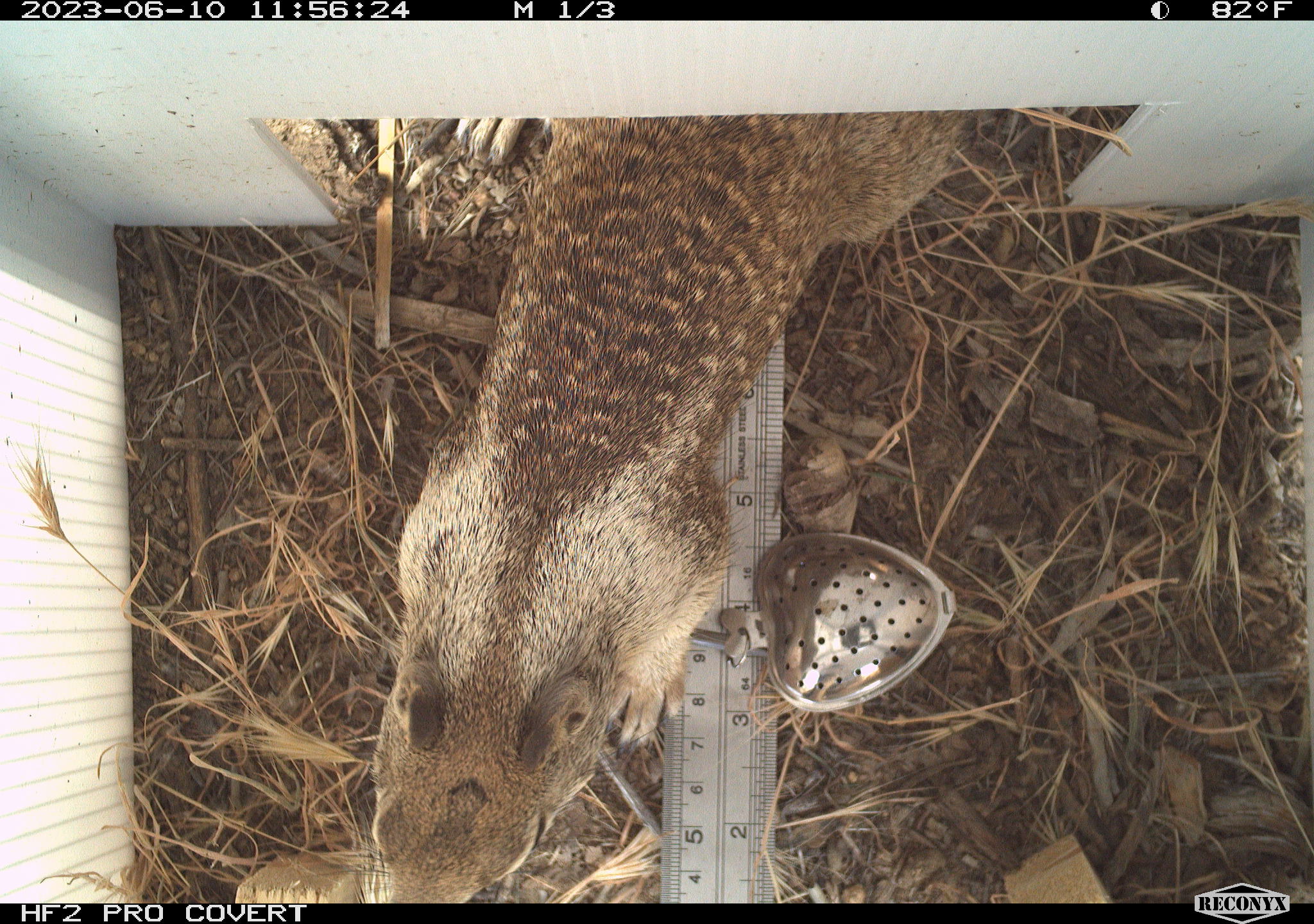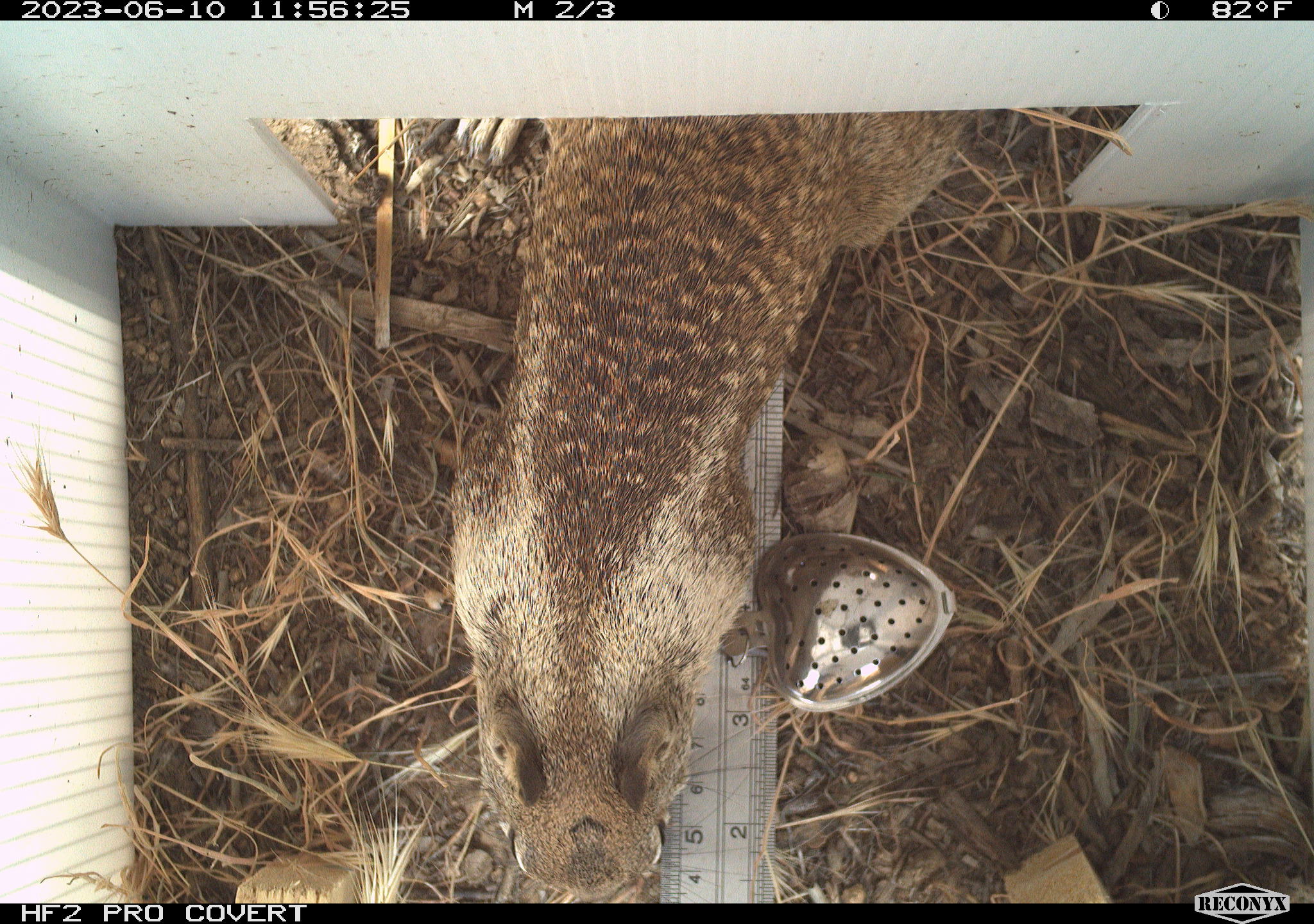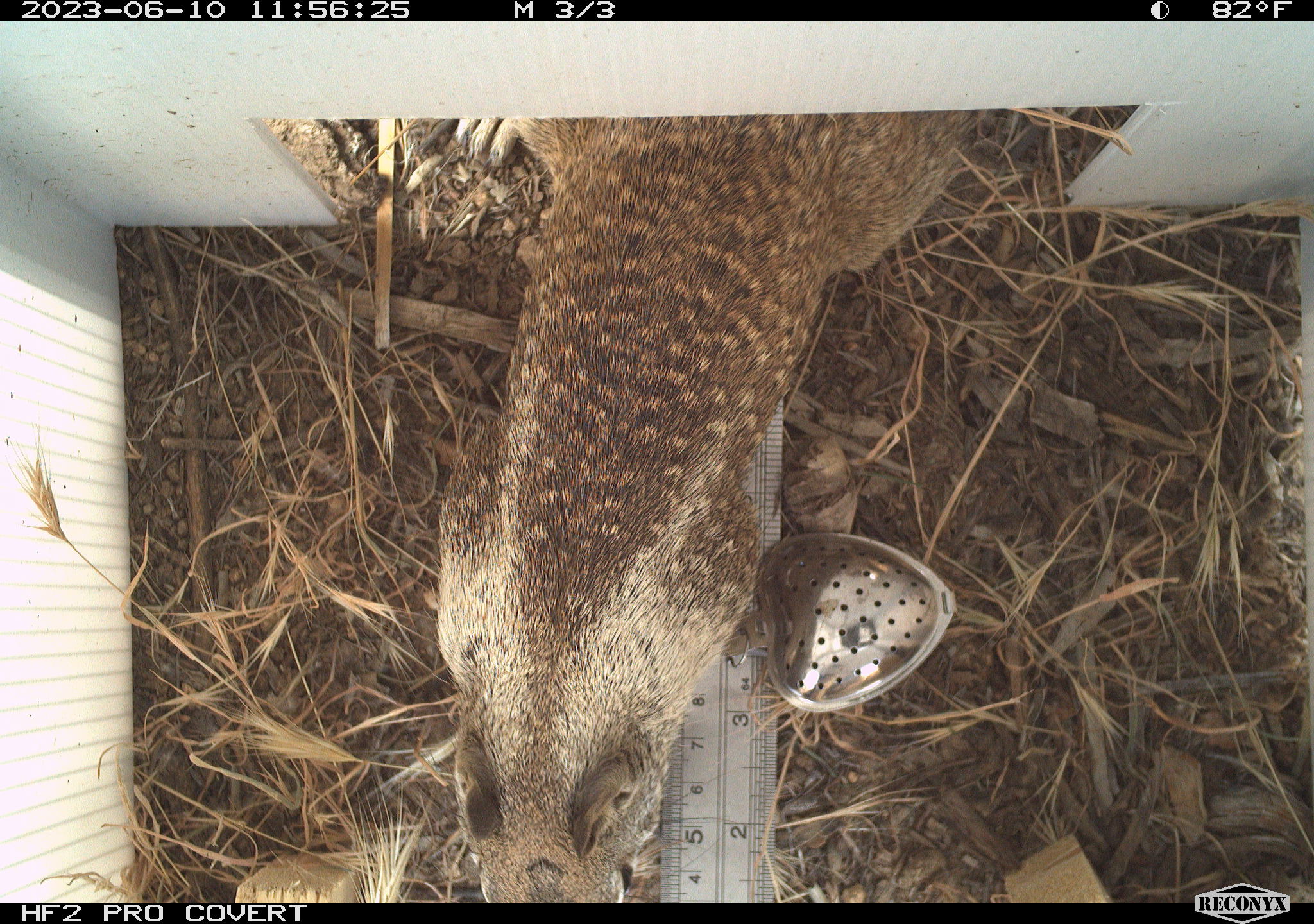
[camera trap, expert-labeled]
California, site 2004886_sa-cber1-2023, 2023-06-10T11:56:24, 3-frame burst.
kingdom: Animalia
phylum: Chordata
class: Mammalia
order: Rodentia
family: Sciuridae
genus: Otospermophilus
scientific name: Otospermophilus beecheyi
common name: california ground squirrel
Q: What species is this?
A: California ground squirrel (Otospermophilus beecheyi).